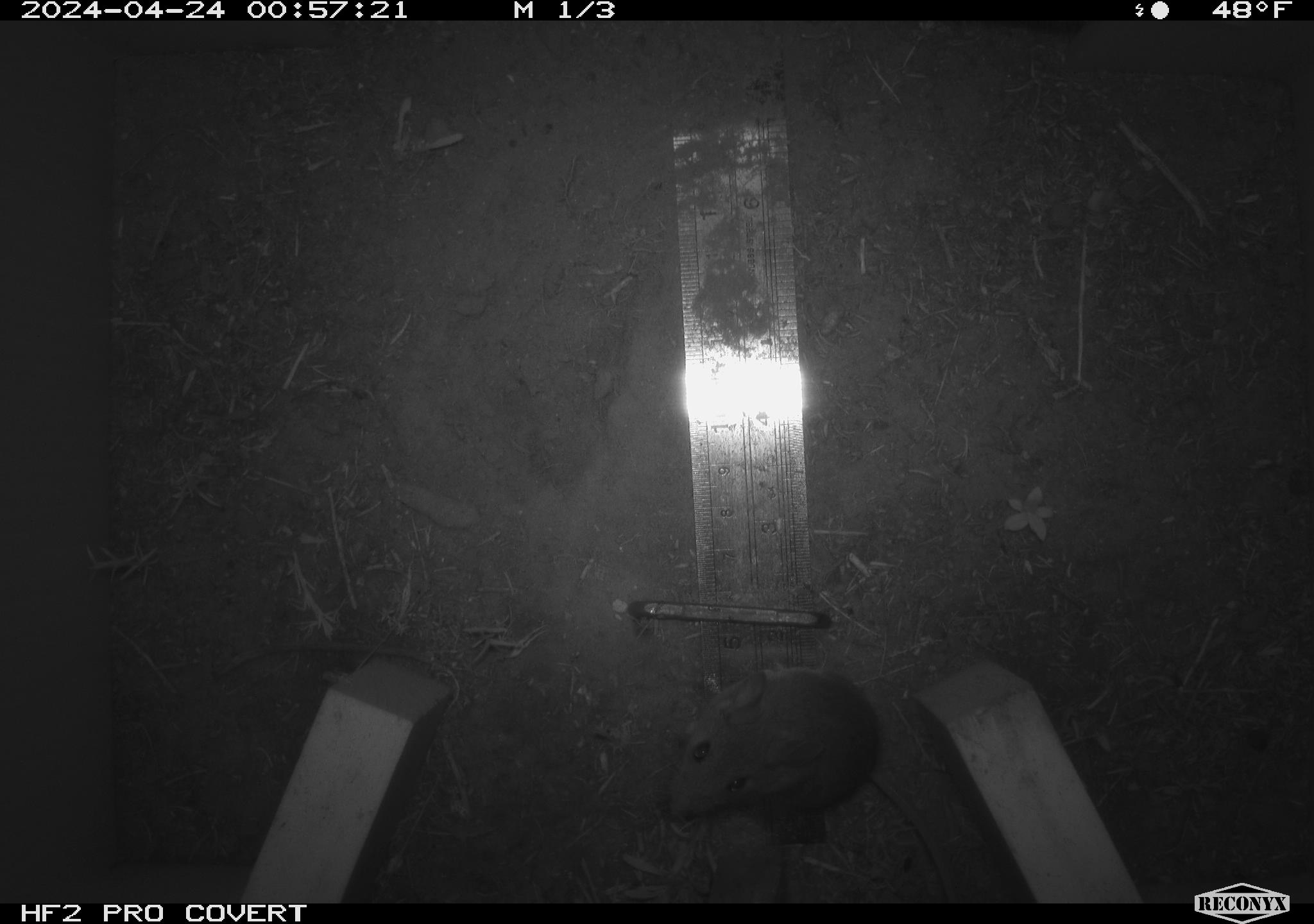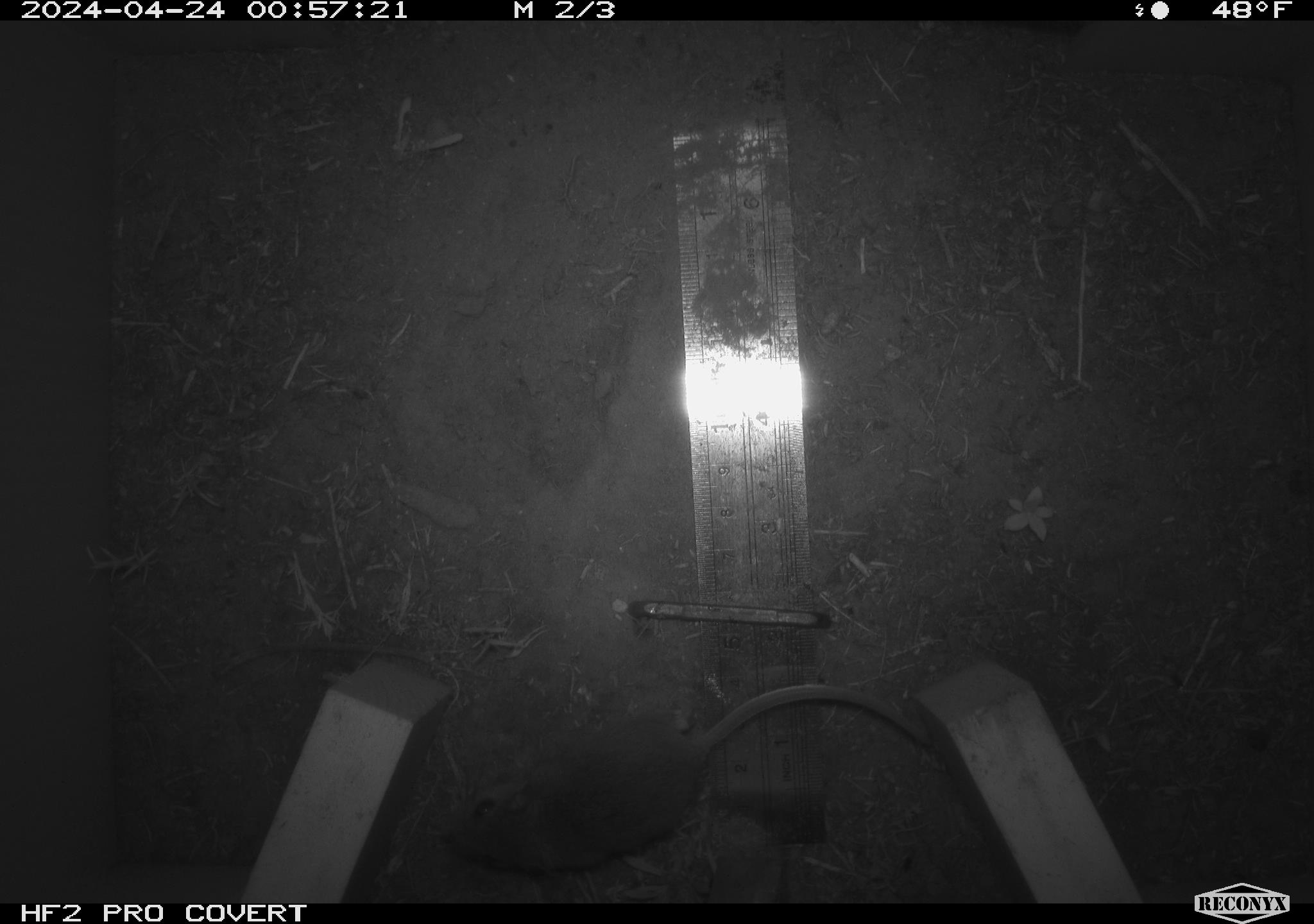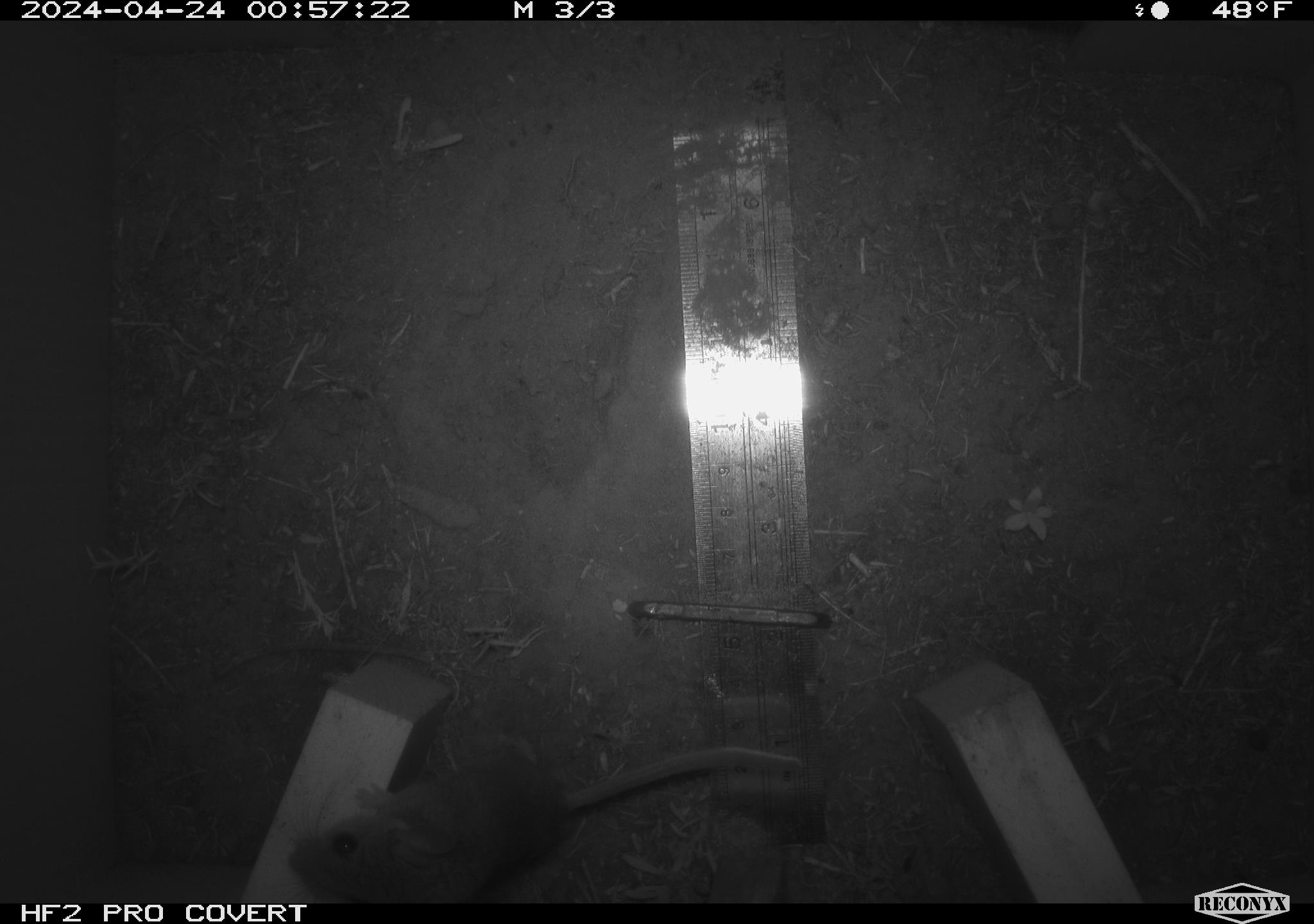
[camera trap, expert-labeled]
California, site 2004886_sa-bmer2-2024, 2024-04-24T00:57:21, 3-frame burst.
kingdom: Animalia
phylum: Chordata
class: Mammalia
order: Rodentia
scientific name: Rodentia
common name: mouse species